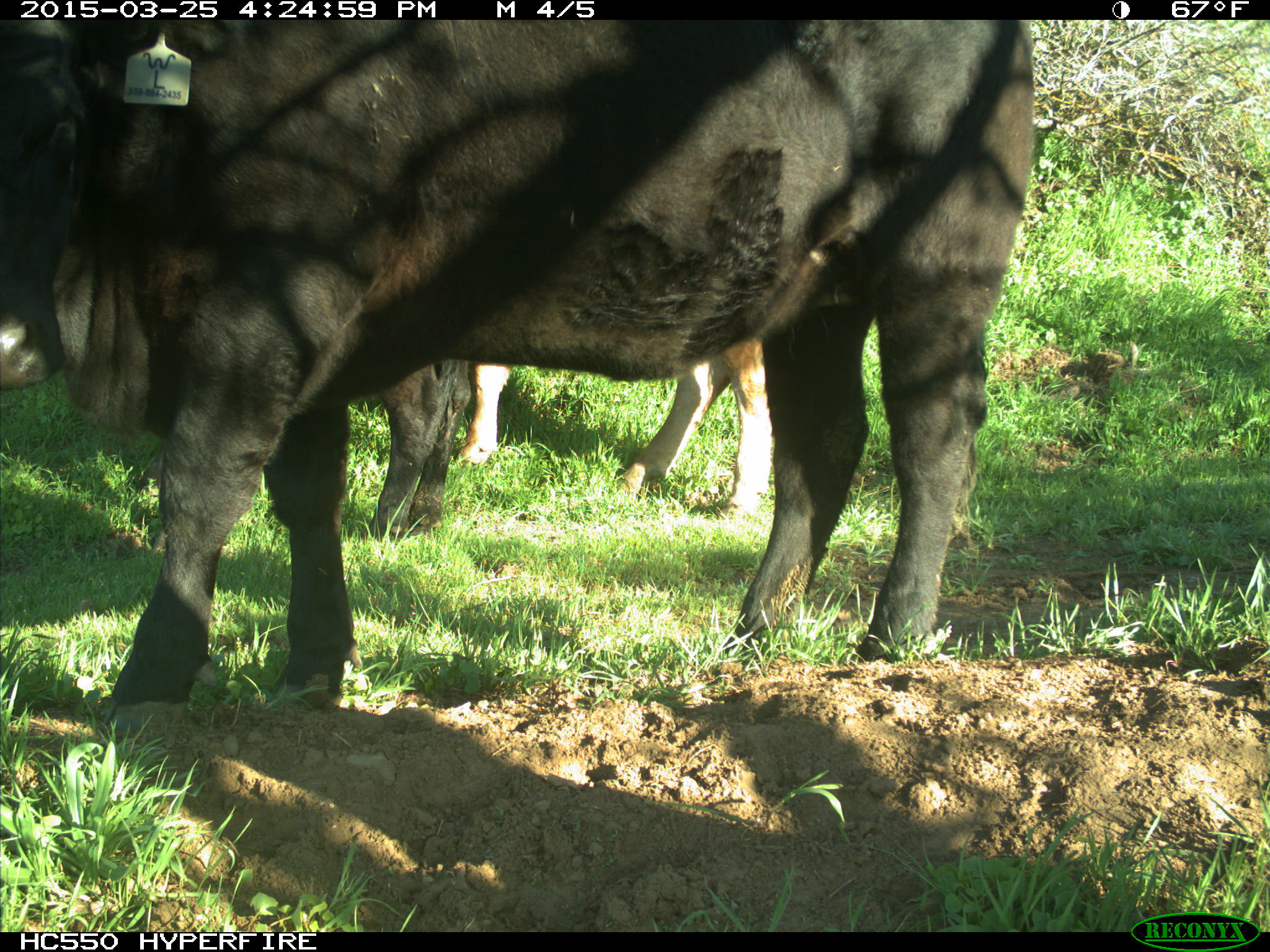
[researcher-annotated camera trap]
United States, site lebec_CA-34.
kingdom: Animalia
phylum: Chordata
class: Mammalia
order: Artiodactyla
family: Bovidae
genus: Bos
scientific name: Bos taurus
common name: domestic cow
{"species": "Bos taurus (domestic cow)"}